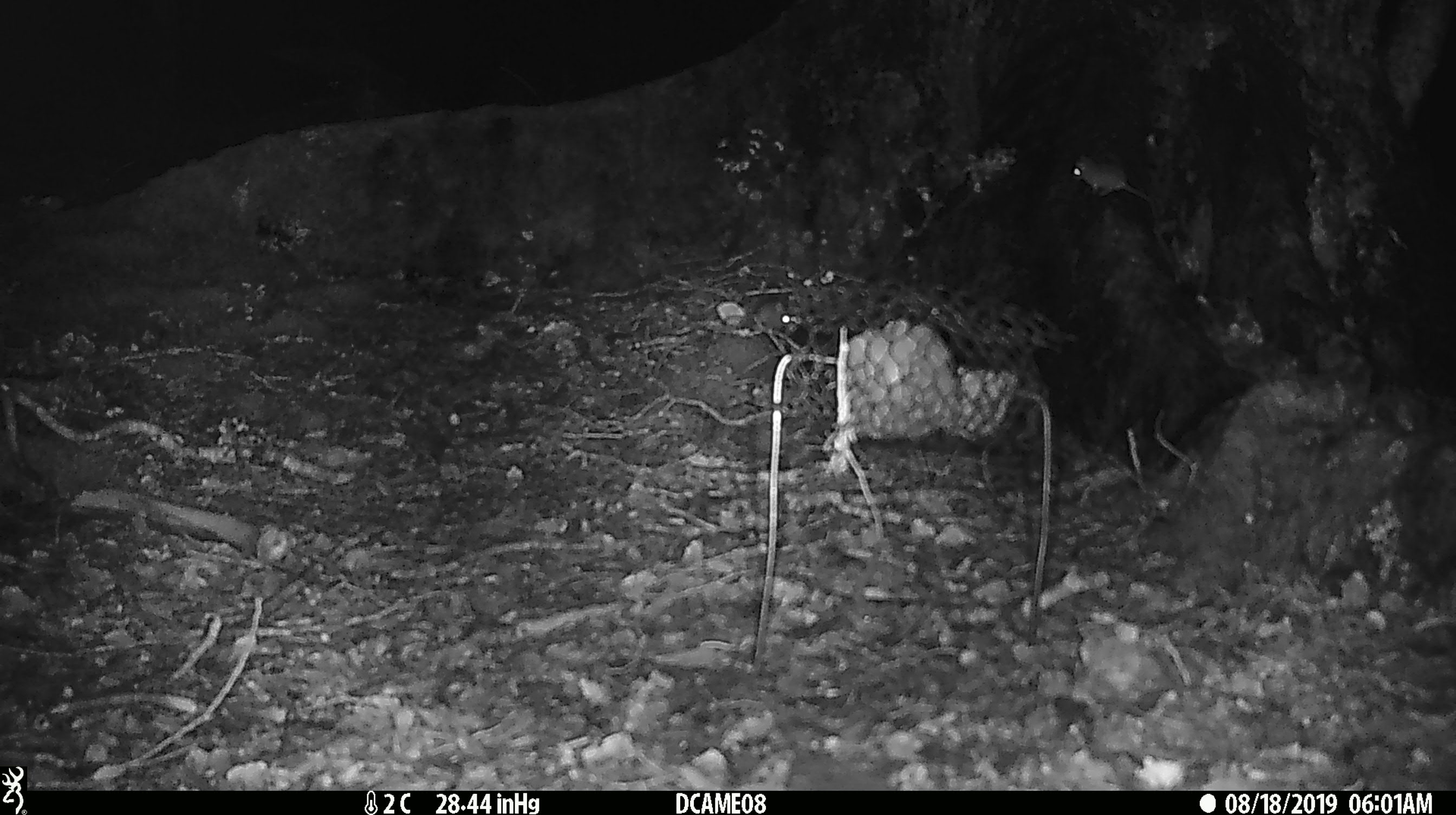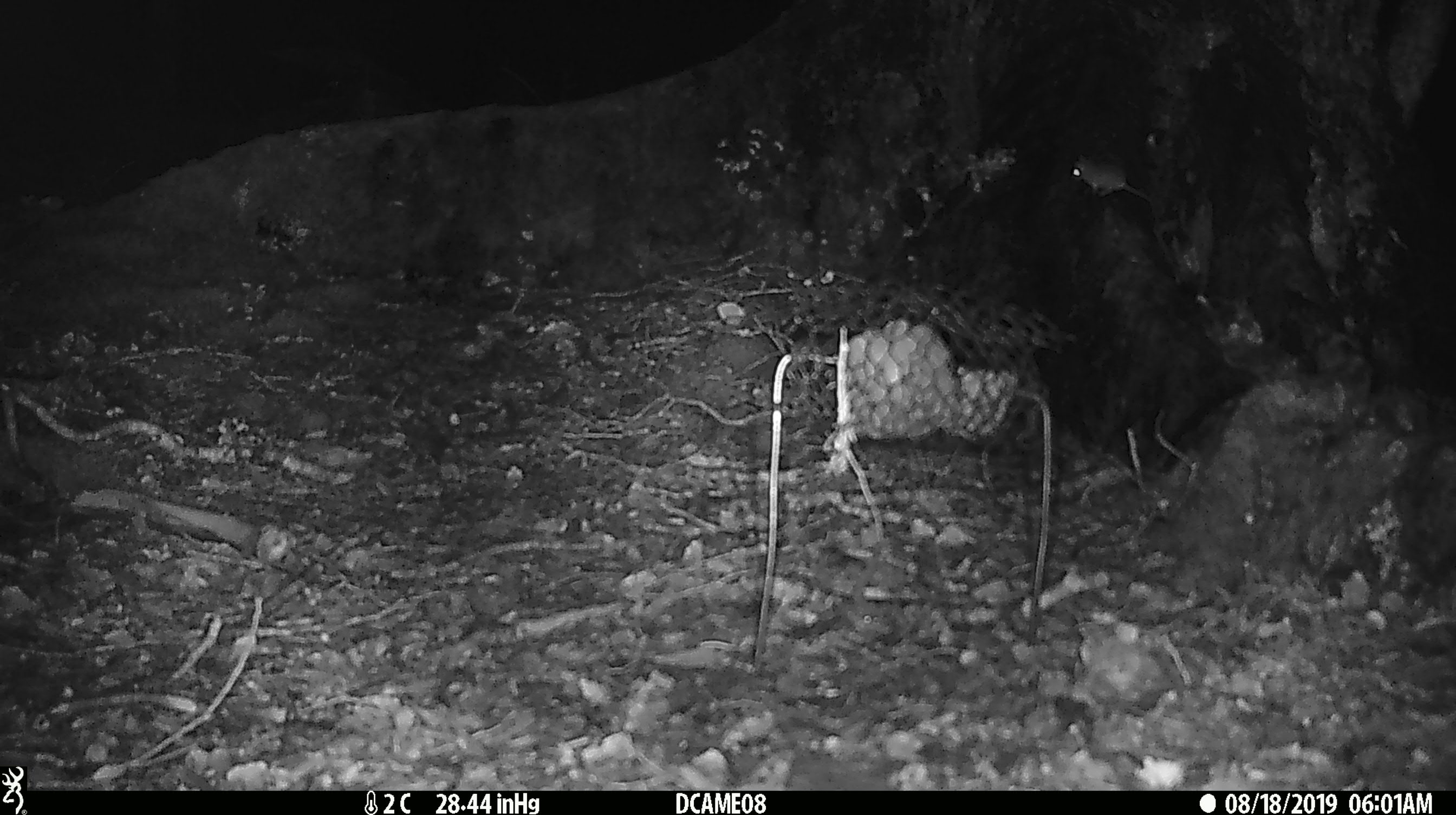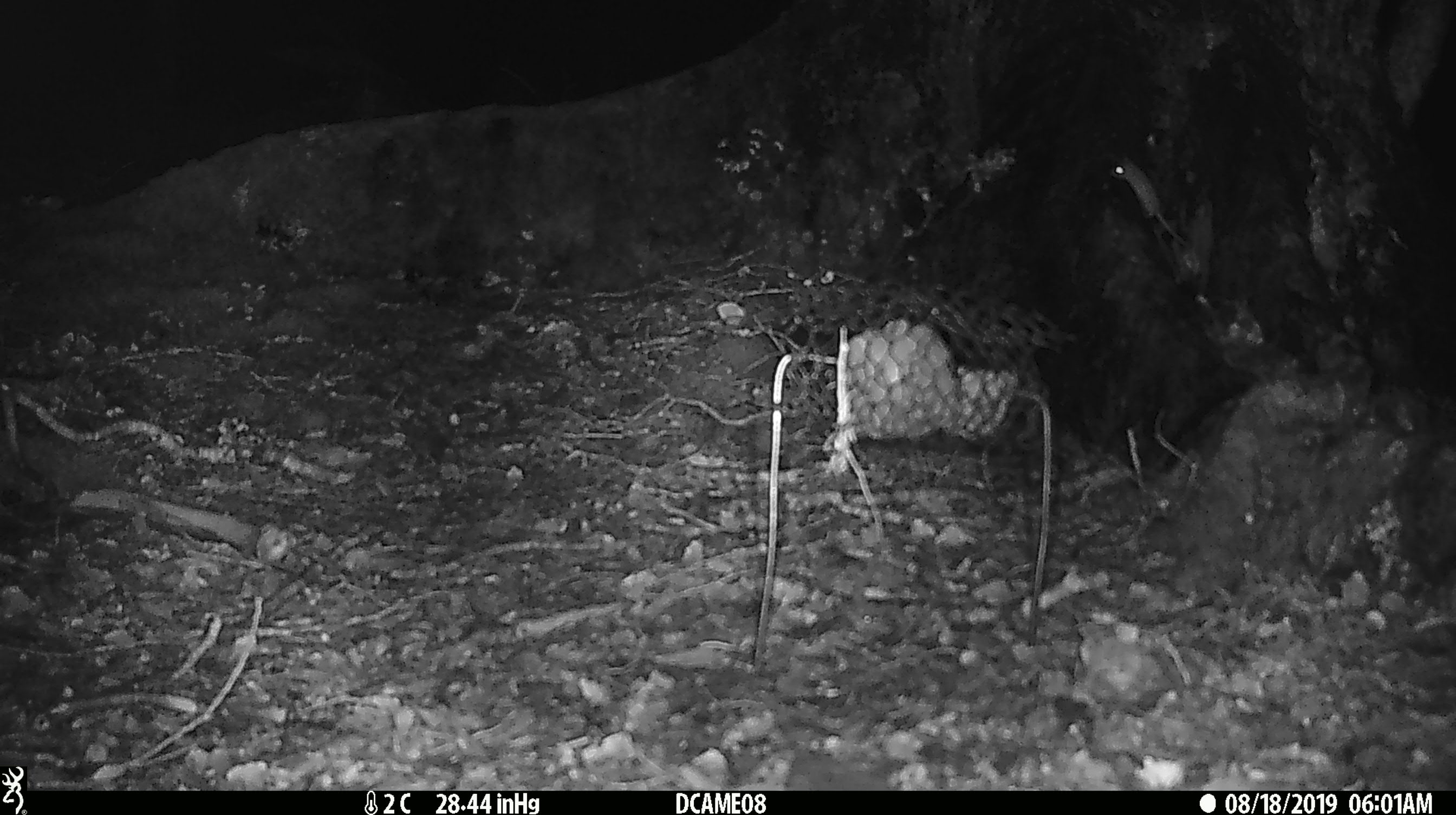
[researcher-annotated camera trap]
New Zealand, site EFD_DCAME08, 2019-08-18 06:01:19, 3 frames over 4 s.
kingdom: Animalia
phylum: Chordata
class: Mammalia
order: Rodentia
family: Muridae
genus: Mus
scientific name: Mus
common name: mouse